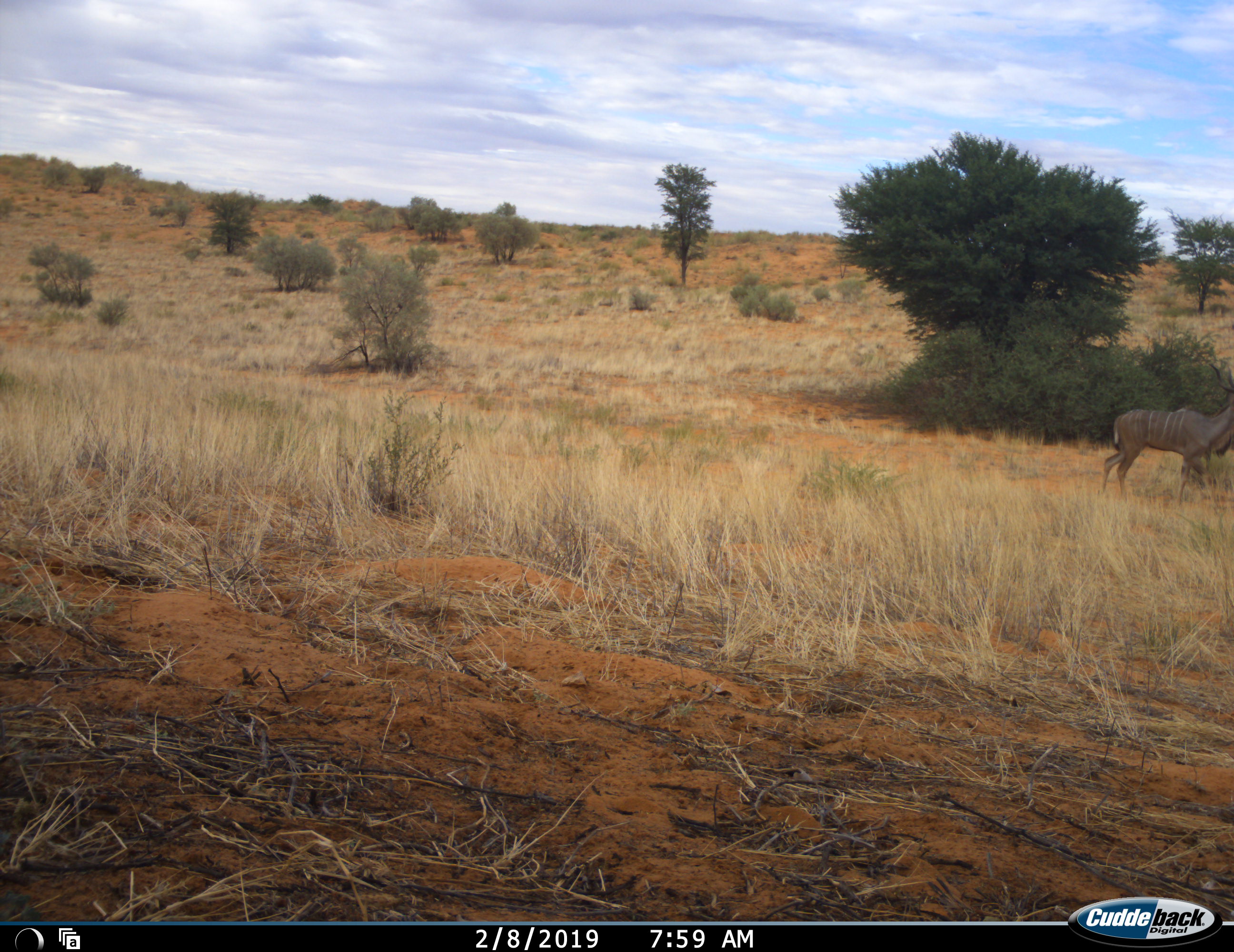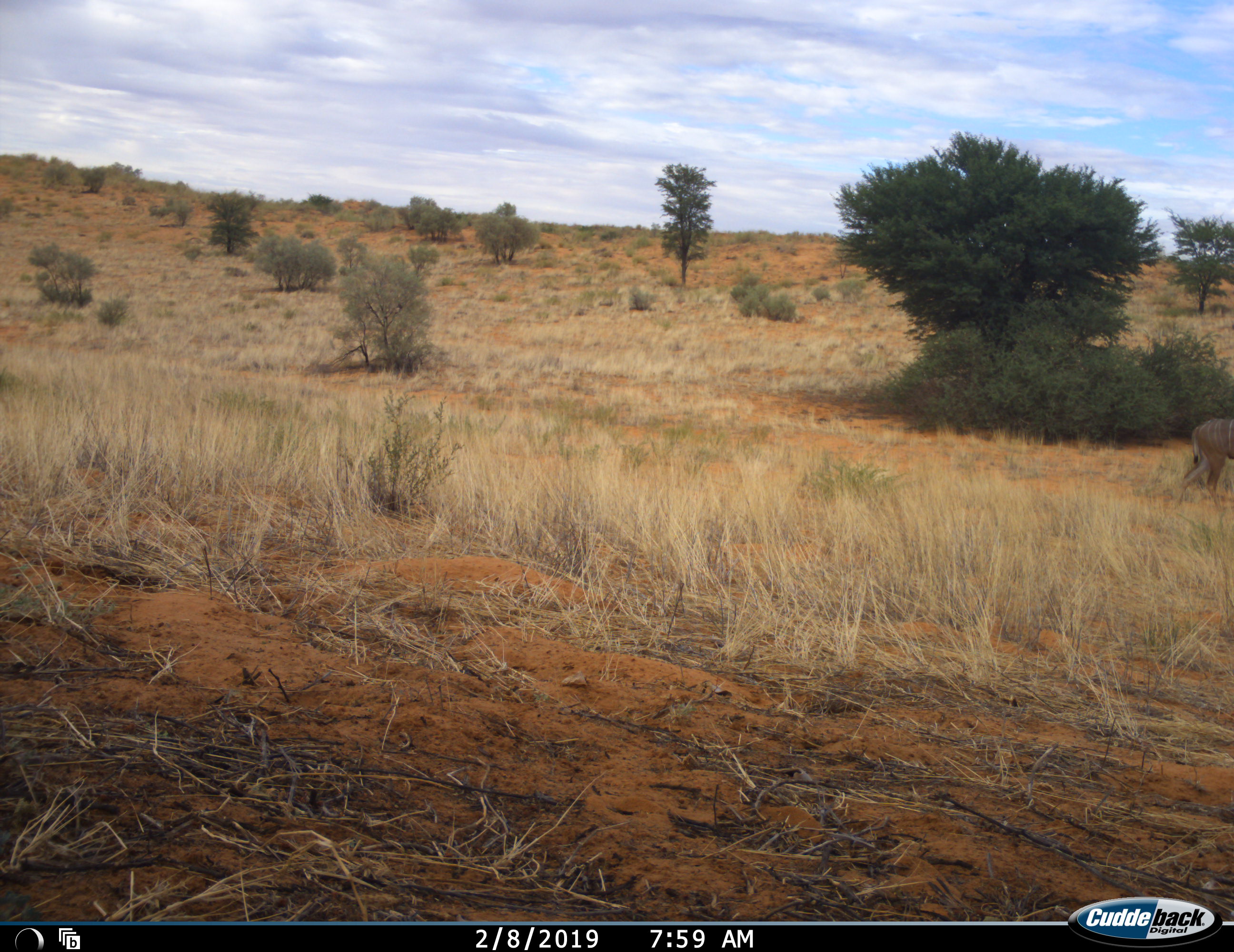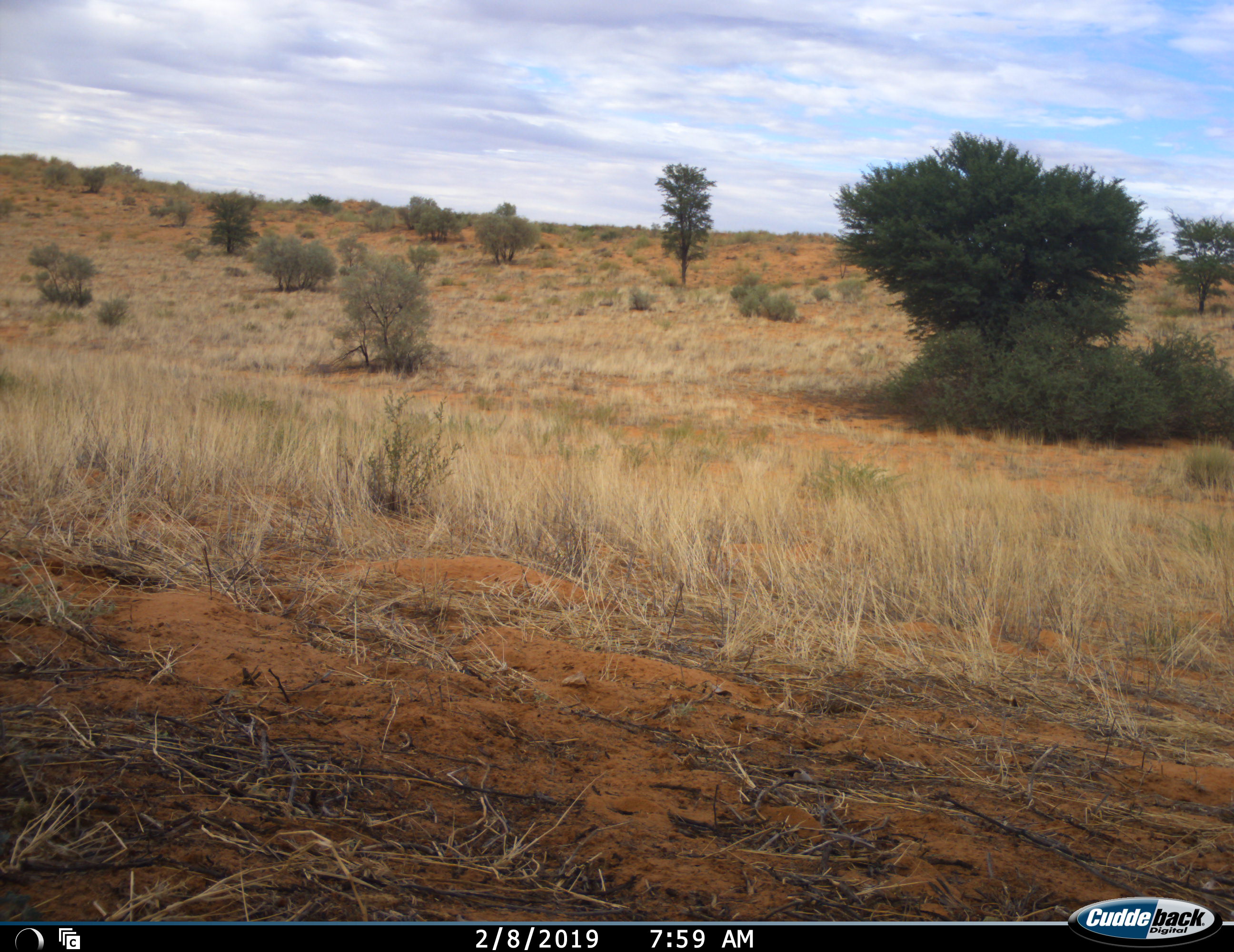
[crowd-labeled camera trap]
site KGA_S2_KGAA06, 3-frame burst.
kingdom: Animalia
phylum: Chordata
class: Mammalia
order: Artiodactyla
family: Bovidae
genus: Tragelaphus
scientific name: Tragelaphus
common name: kudu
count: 1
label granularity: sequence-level